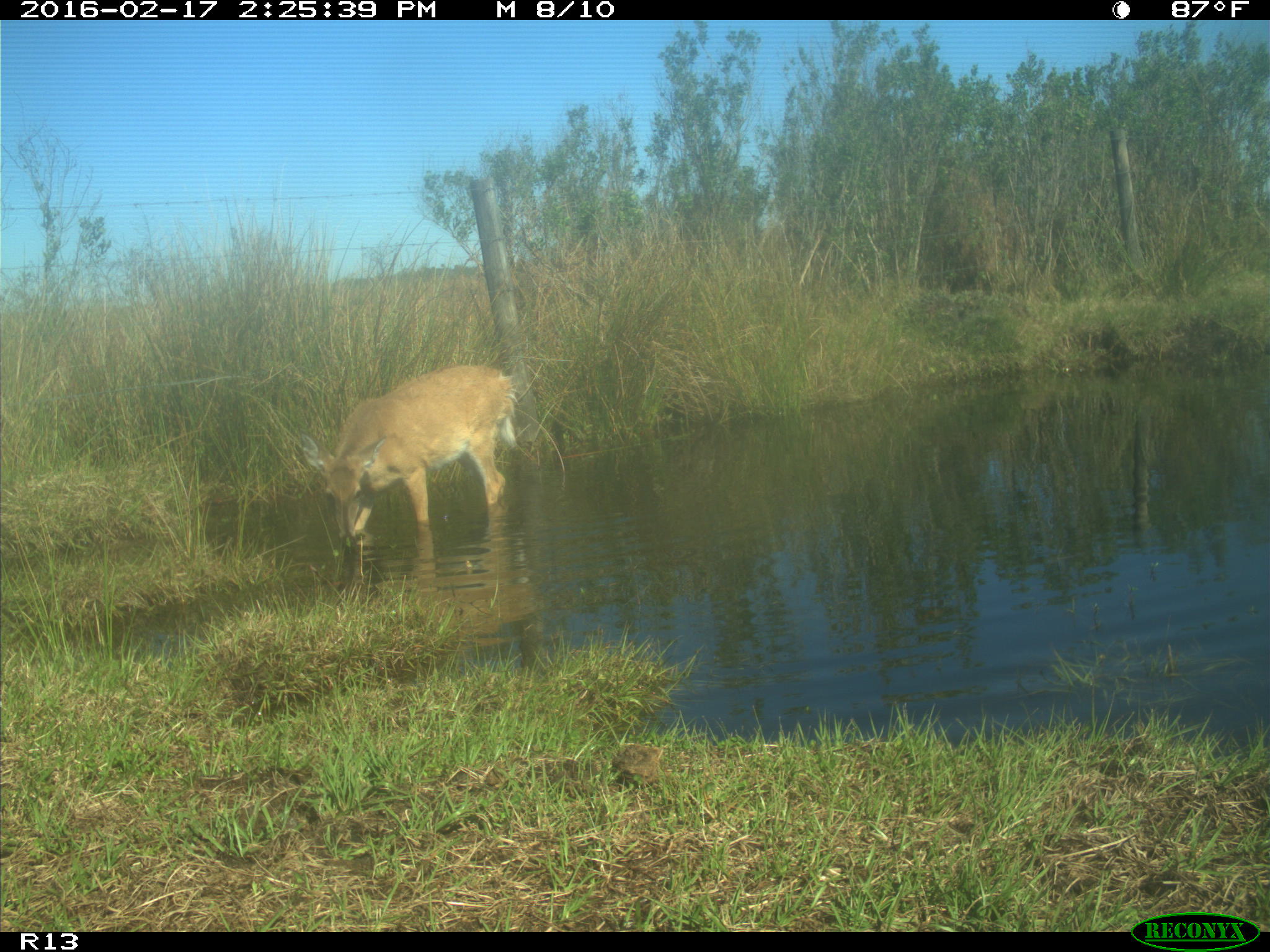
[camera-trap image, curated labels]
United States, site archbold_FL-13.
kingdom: Animalia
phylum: Chordata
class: Mammalia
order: Artiodactyla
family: Cervidae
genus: Odocoileus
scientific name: Odocoileus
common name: deer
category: unidentified deer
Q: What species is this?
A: Unidentified deer (deer) (Odocoileus).